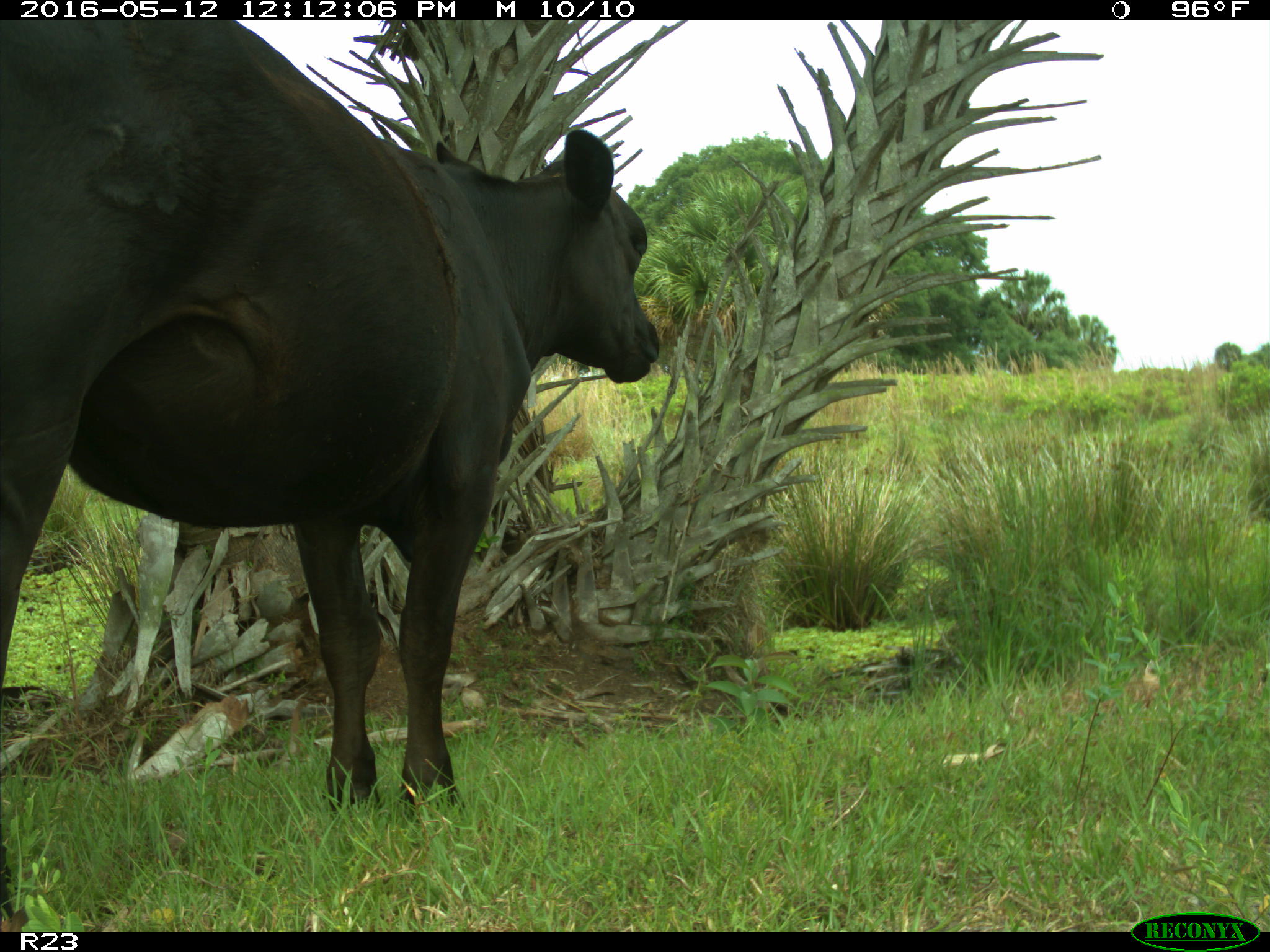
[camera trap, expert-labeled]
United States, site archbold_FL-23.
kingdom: Animalia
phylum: Chordata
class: Mammalia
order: Artiodactyla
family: Bovidae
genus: Bos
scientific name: Bos taurus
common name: domestic cow